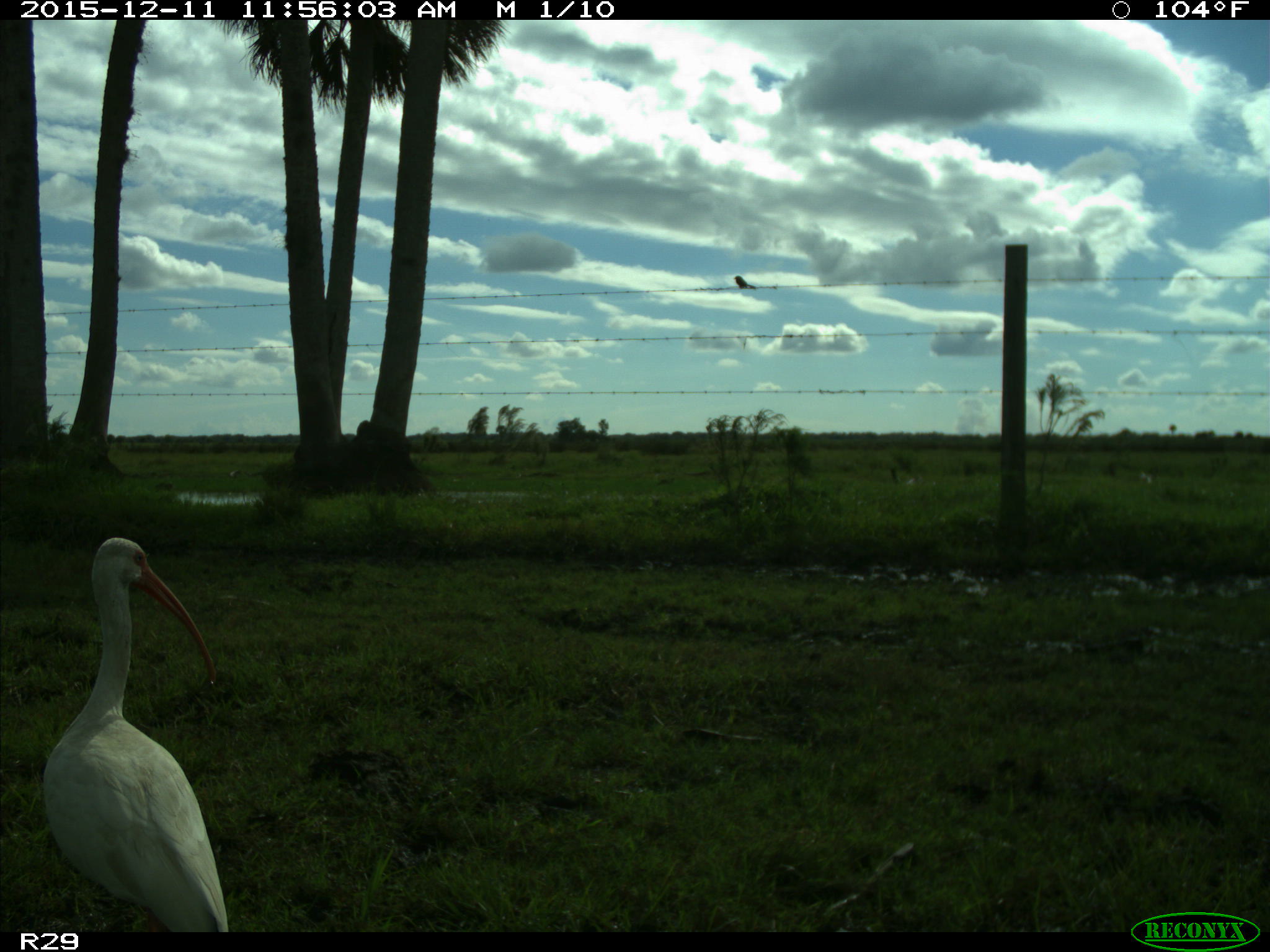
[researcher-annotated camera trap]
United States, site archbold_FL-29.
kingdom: Animalia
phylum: Chordata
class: Aves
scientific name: Aves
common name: birds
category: unidentified bird